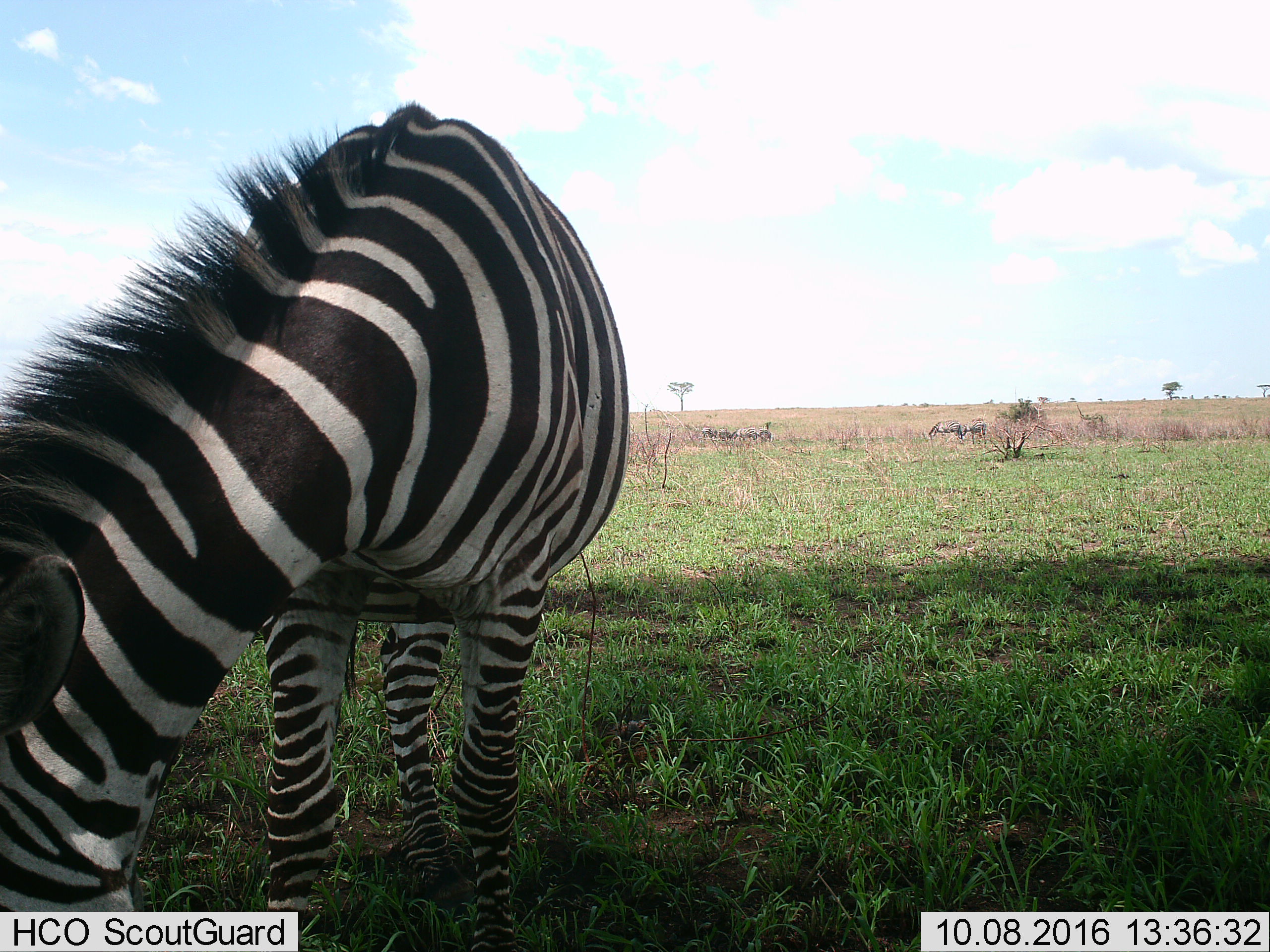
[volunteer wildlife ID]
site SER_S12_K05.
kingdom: Animalia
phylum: Chordata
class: Mammalia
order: Perissodactyla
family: Equidae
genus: Equus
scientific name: Equus quagga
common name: plains zebra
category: zebraplains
Zebraplains (plains zebra) (Equus quagga), count 7. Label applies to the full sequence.